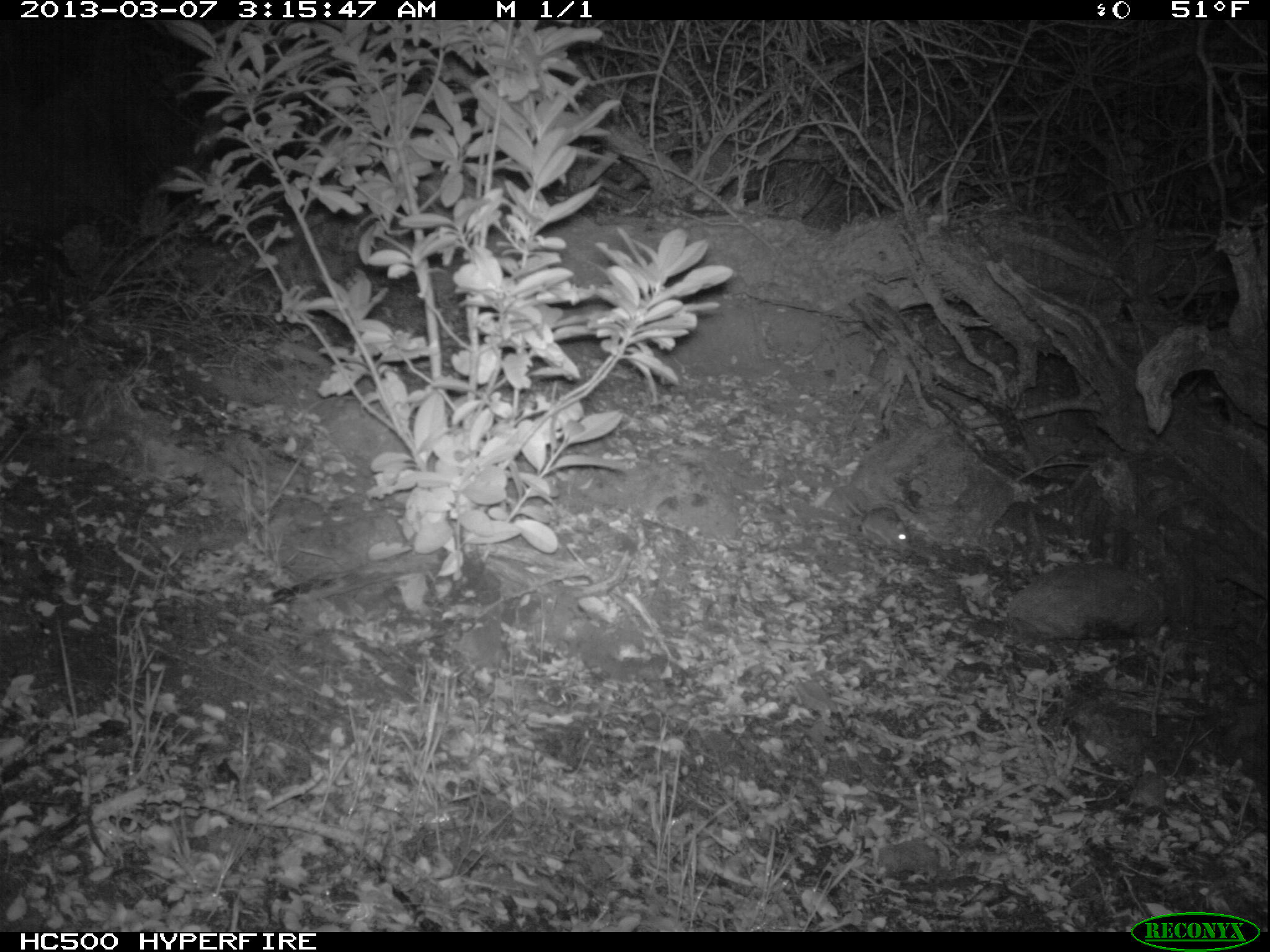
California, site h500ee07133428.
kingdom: Animalia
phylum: Chordata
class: Mammalia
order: Rodentia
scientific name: Rodentia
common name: rodent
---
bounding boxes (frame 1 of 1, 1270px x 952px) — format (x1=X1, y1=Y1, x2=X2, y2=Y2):
rodent: (x1=827, y1=478, x2=912, y2=552)